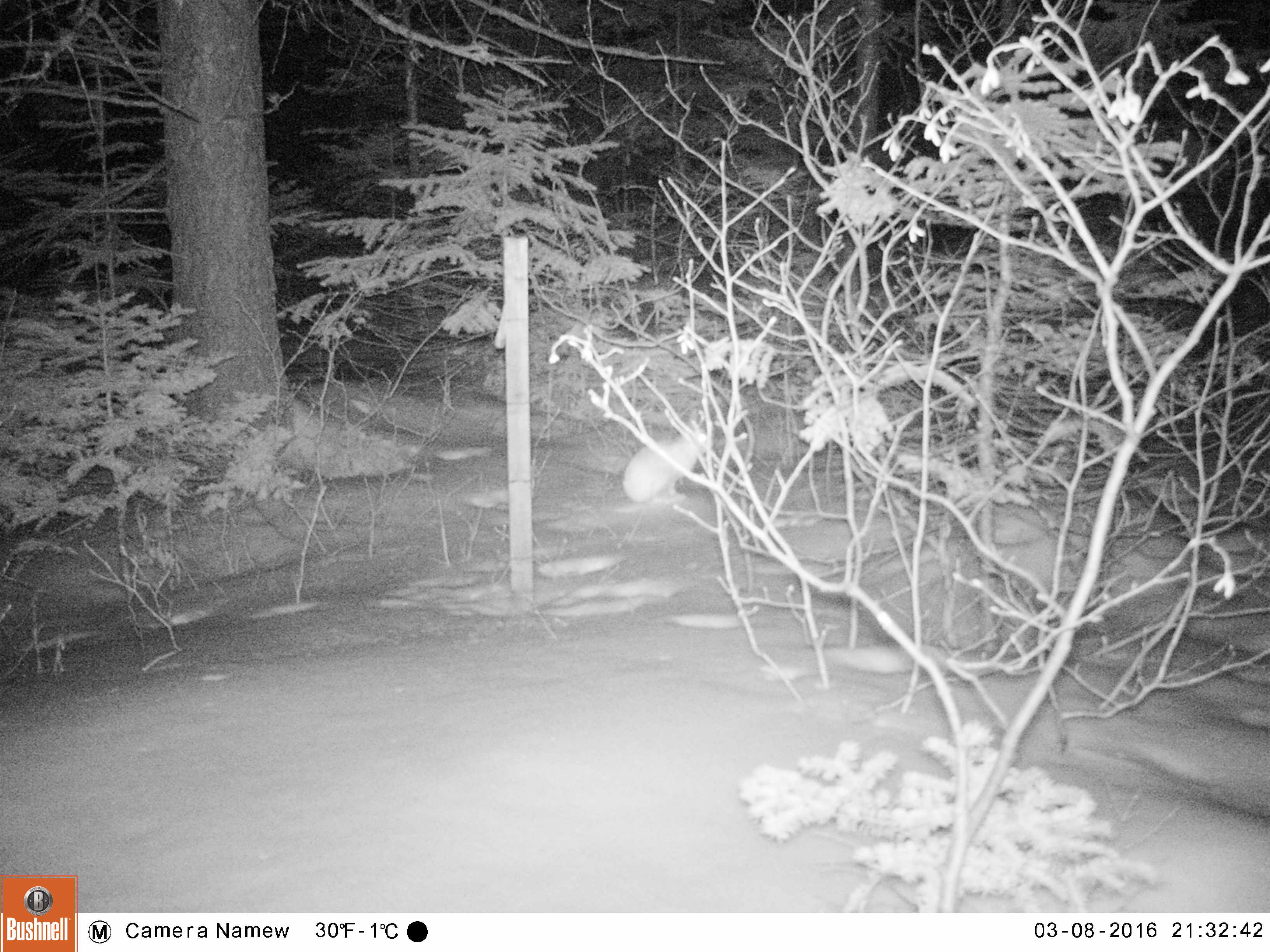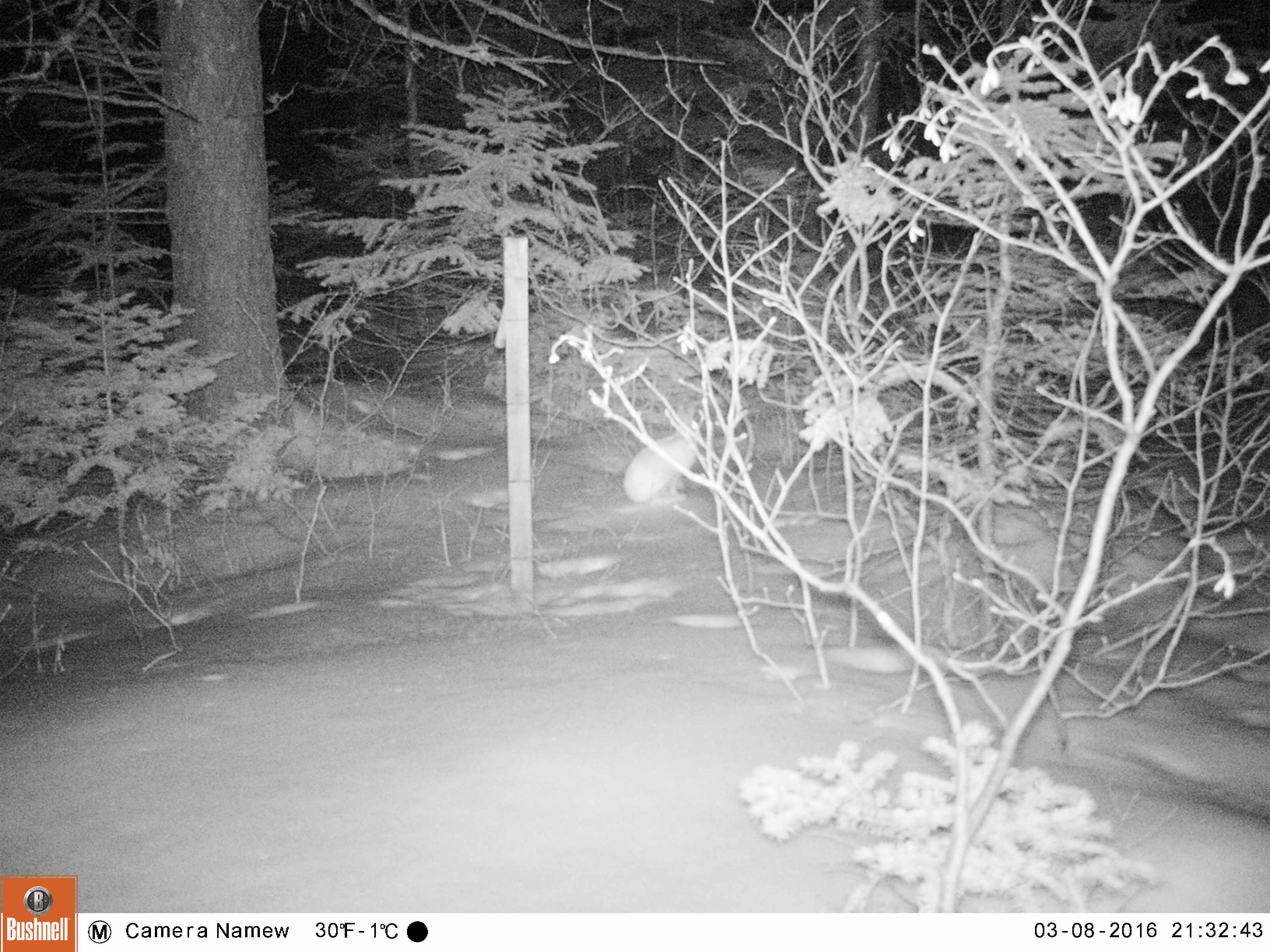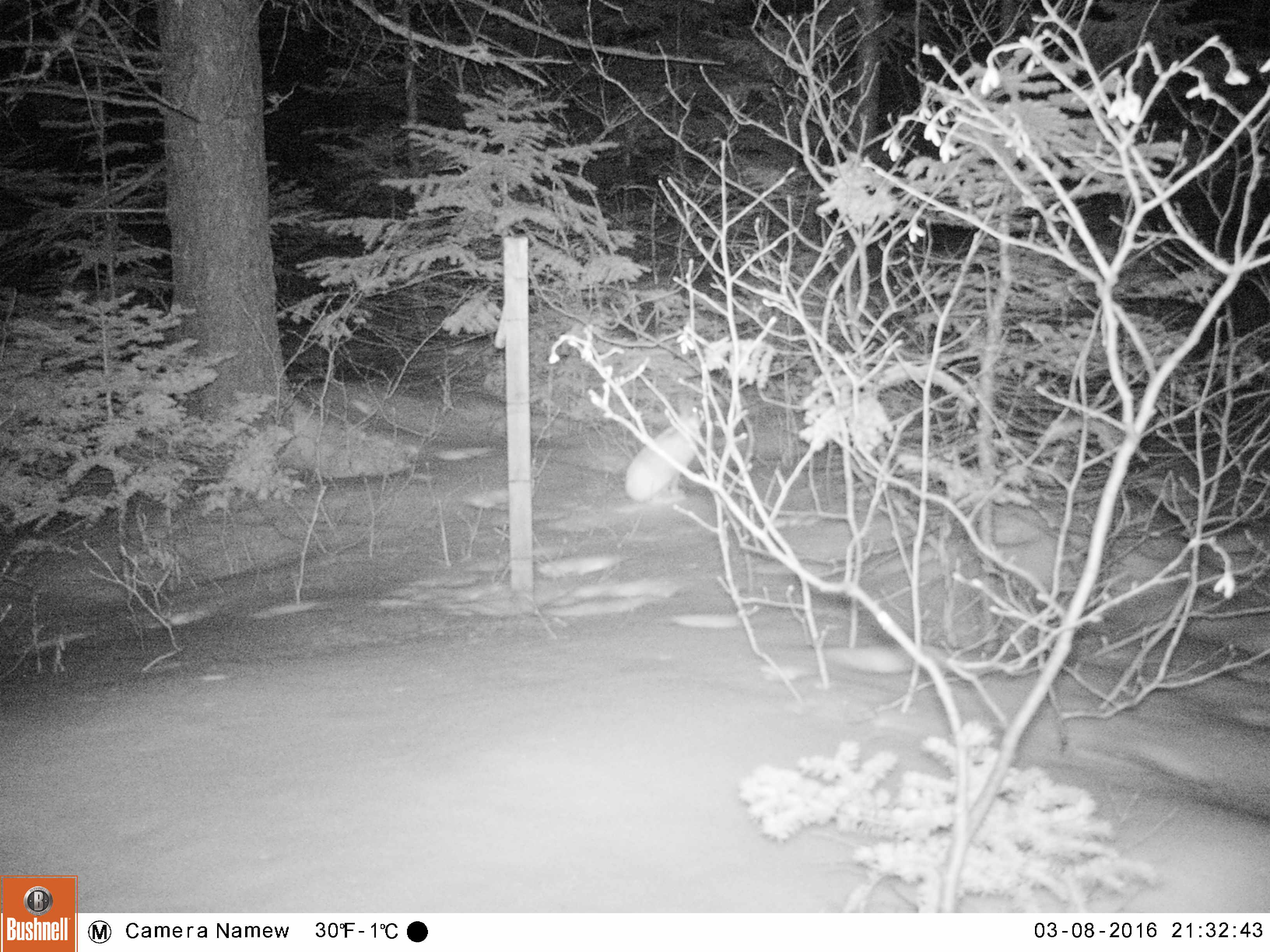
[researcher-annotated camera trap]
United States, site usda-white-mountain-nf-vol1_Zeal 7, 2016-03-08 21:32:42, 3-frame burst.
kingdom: Animalia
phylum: Chordata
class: Mammalia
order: Lagomorpha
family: Leporidae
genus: Lepus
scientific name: Lepus americanus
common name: snowshoe hare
Snowshoe hare (Lepus americanus).